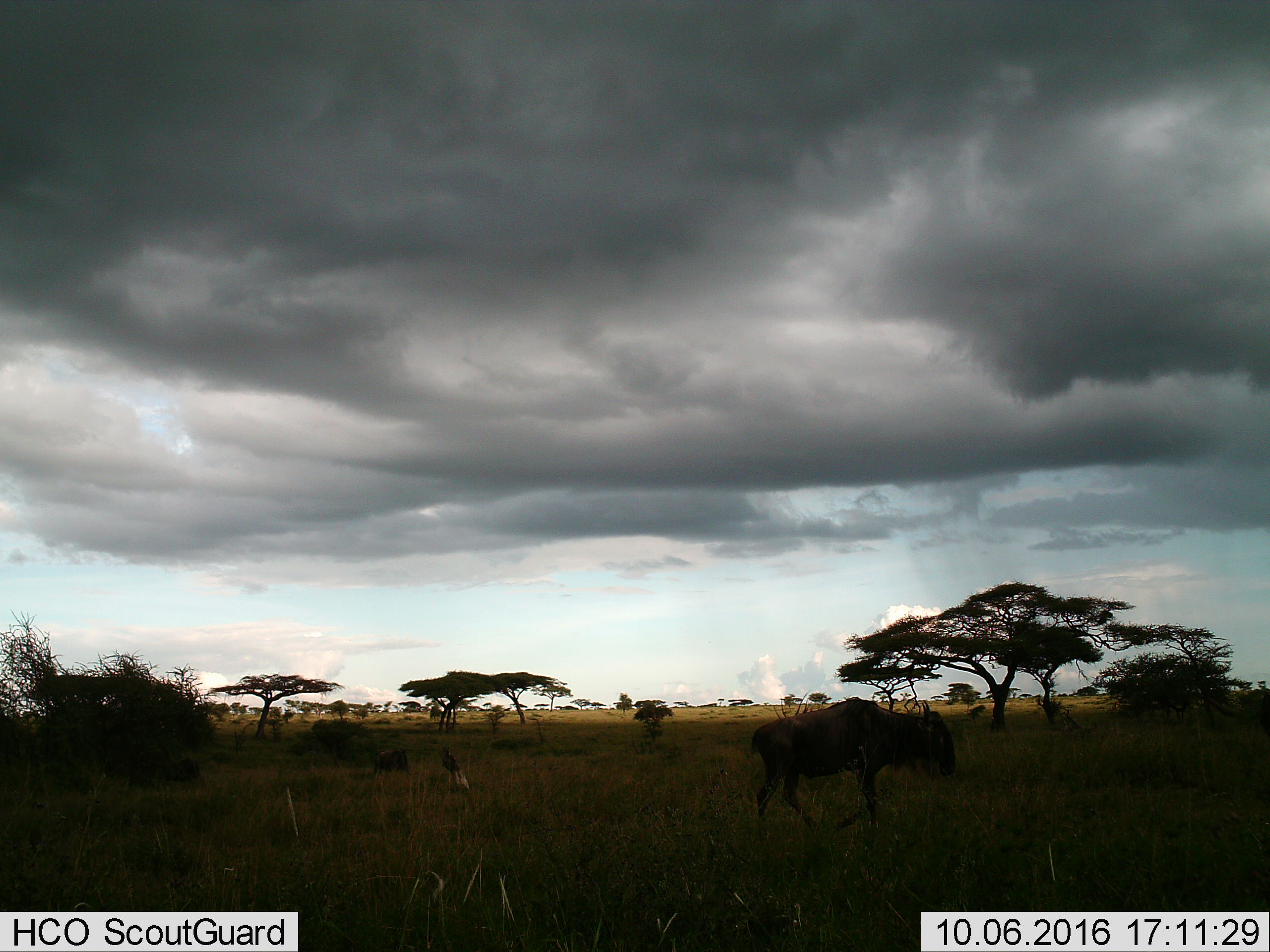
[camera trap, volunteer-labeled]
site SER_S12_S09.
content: unidentified animal